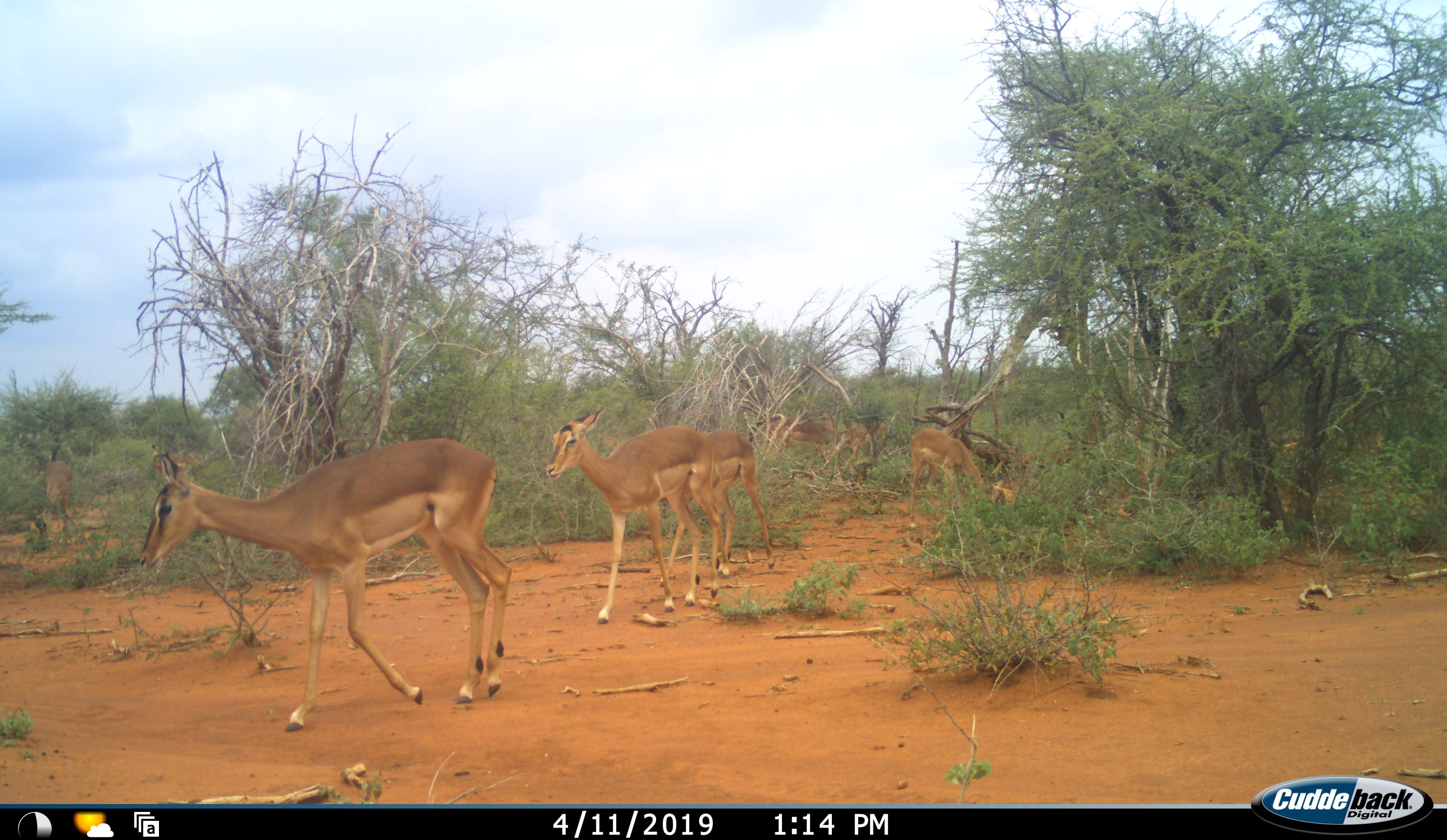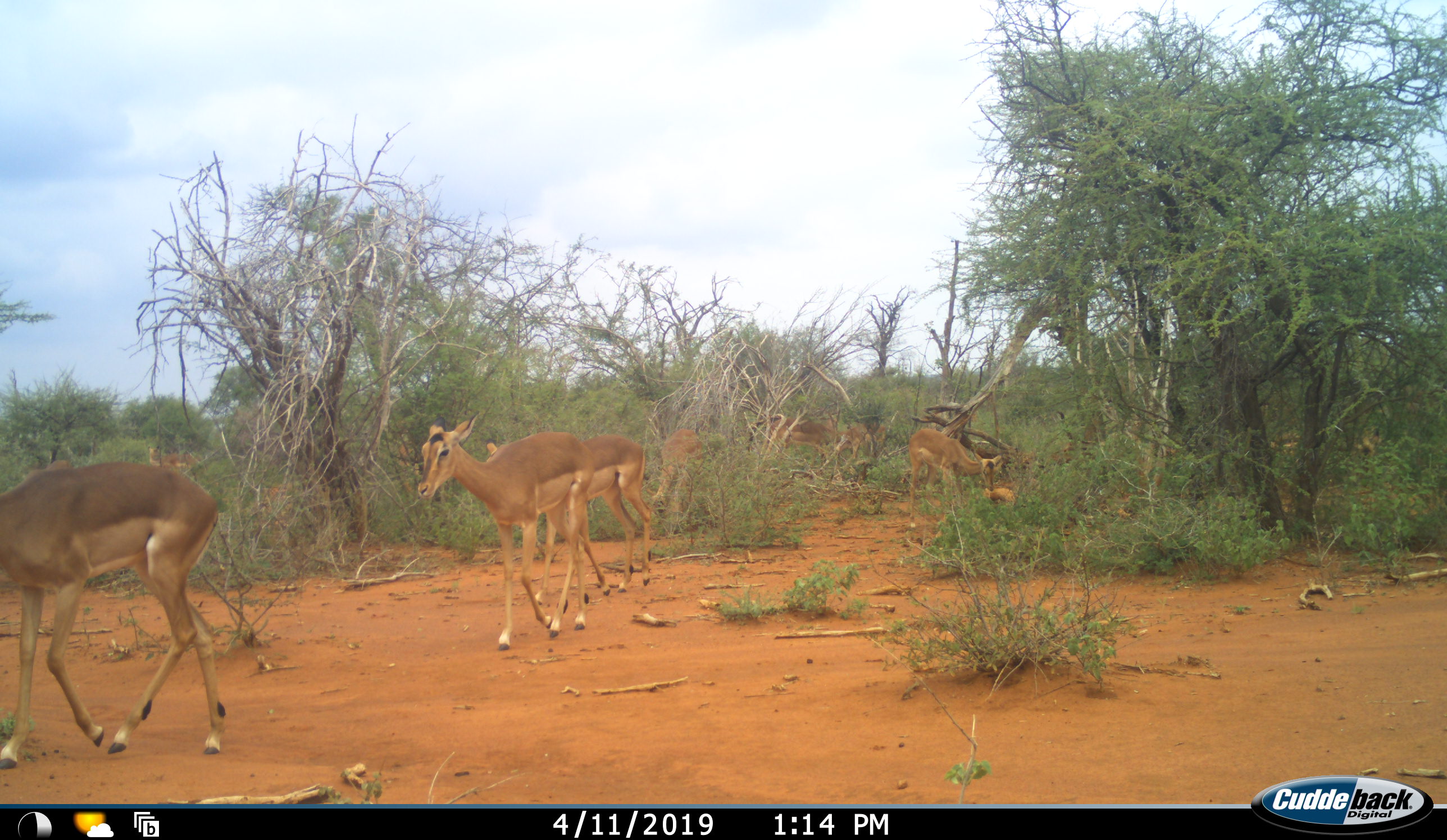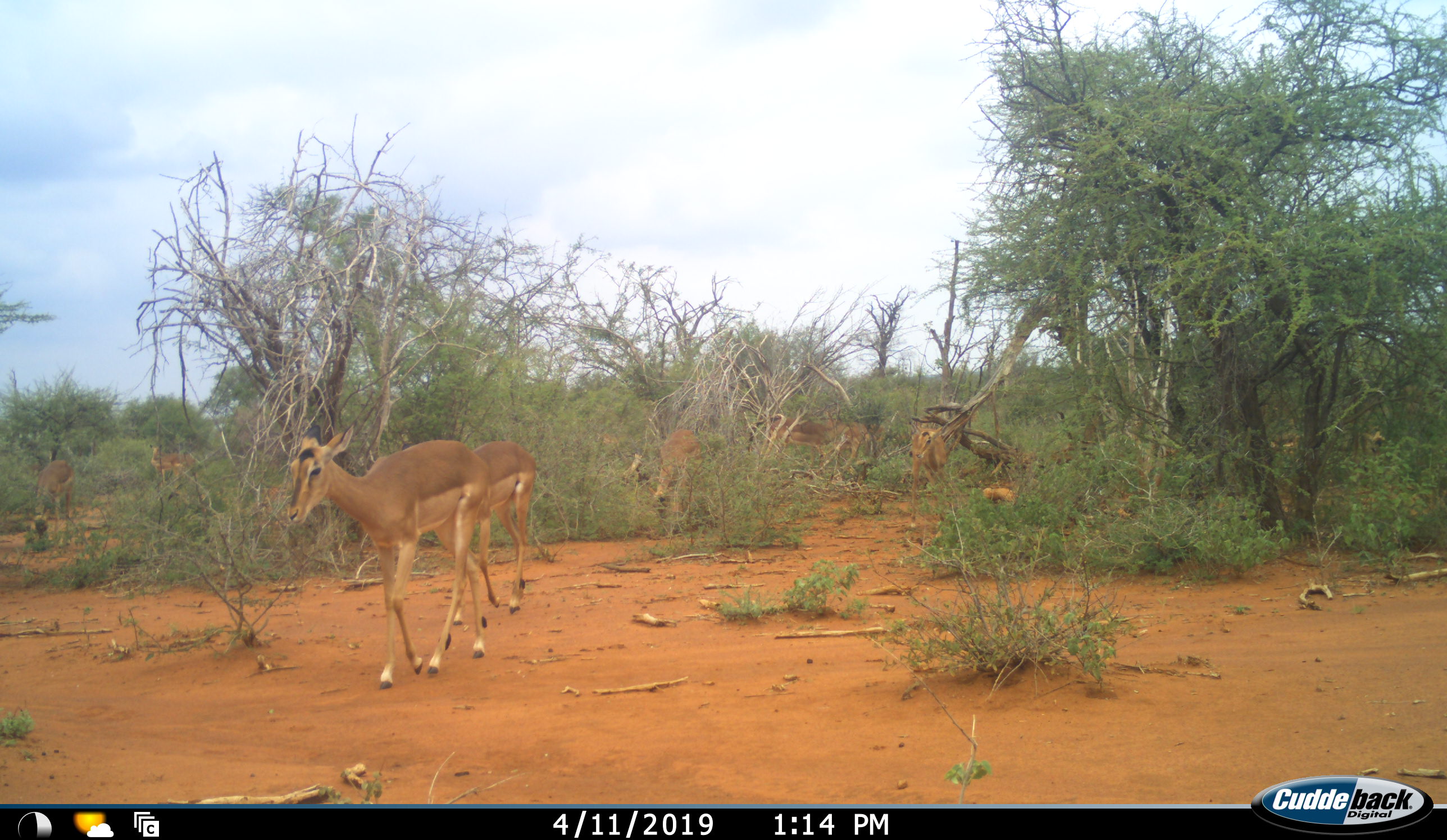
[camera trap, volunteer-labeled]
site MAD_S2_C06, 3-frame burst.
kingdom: Animalia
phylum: Chordata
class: Mammalia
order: Artiodactyla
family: Bovidae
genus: Aepyceros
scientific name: Aepyceros melampus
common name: impala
Impala (Aepyceros melampus), count 7. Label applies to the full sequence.